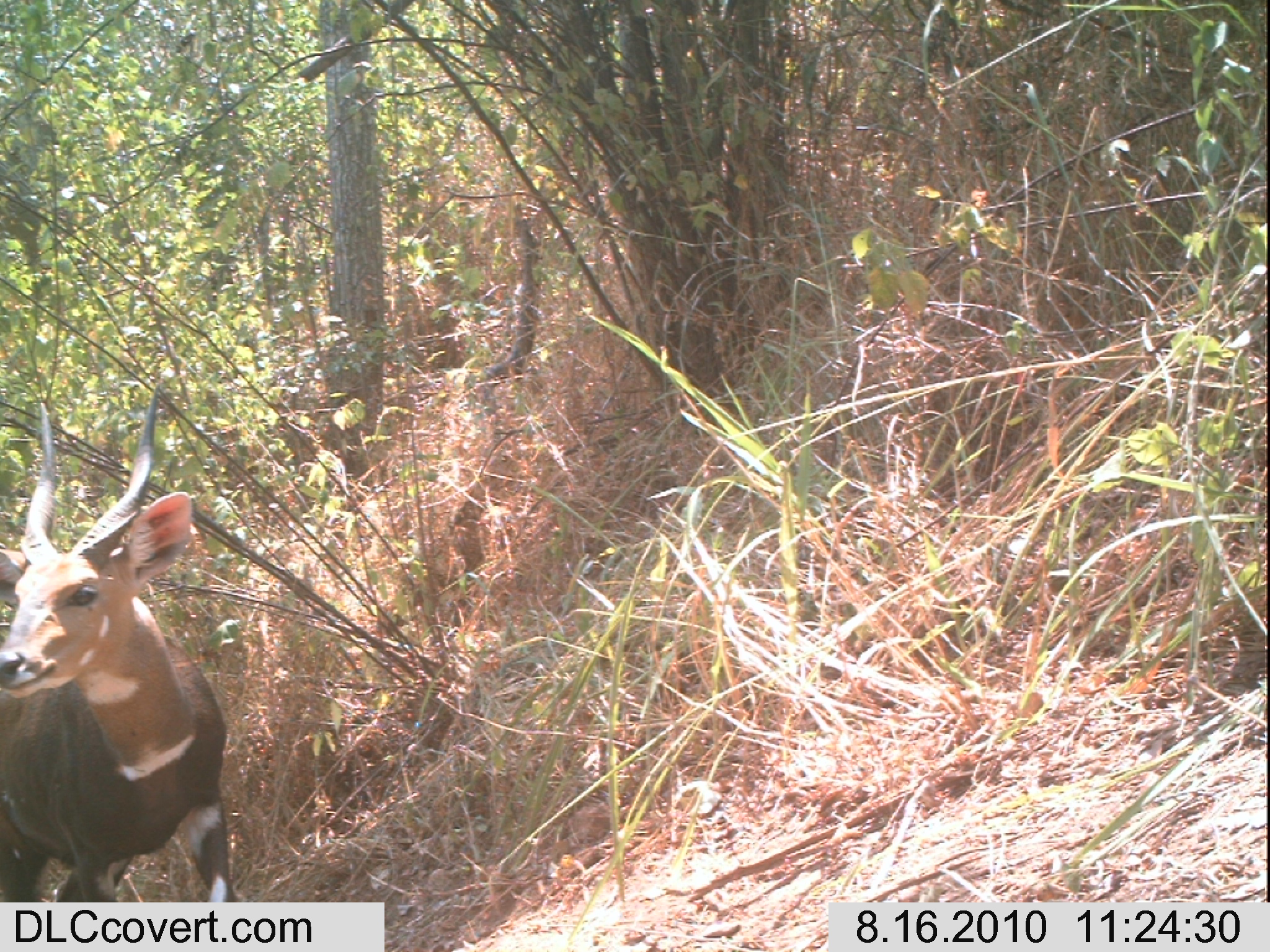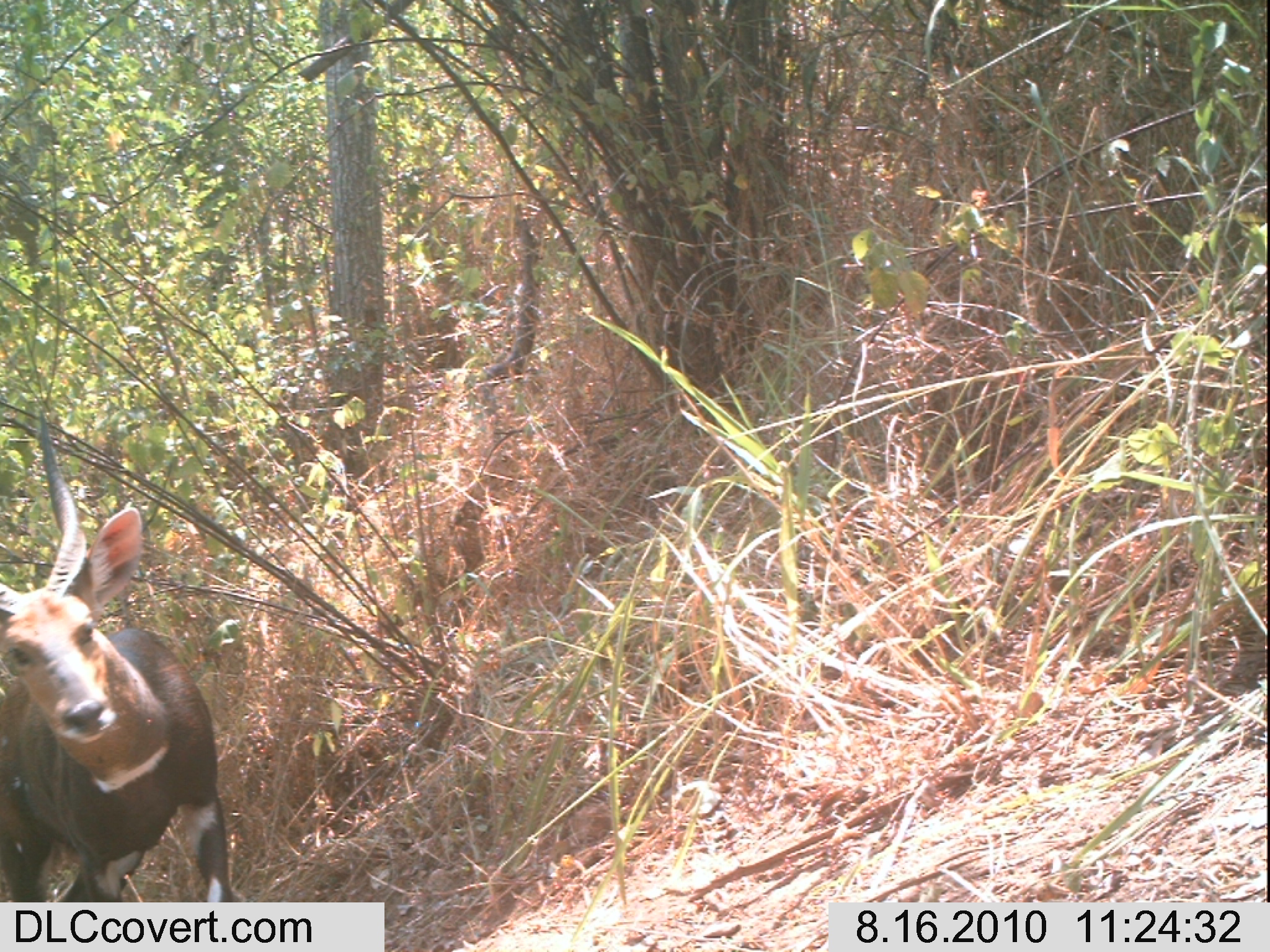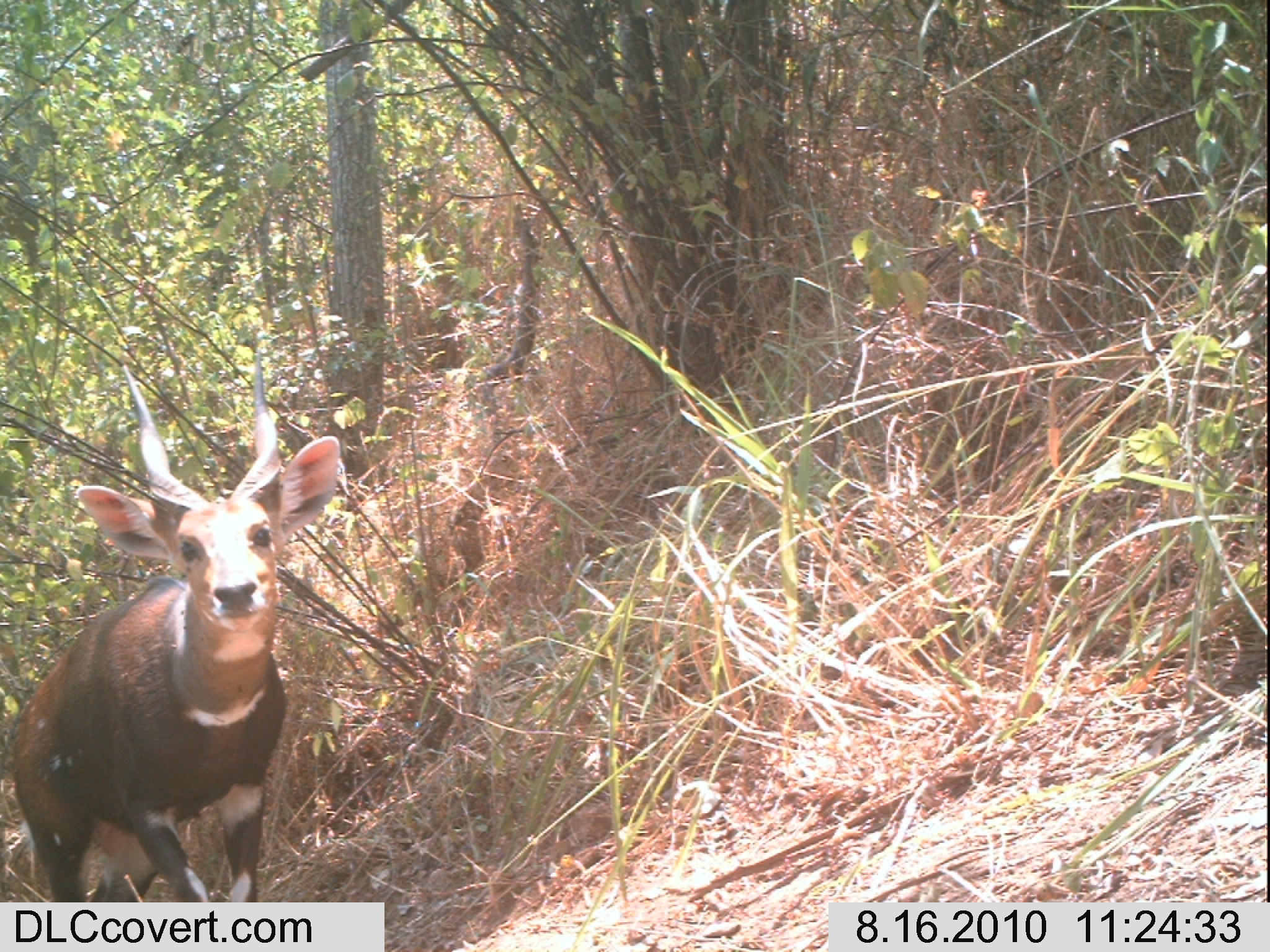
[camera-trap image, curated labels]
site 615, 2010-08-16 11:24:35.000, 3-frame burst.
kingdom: Animalia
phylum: Chordata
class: Mammalia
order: Artiodactyla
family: Bovidae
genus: Tragelaphus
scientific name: Tragelaphus scriptus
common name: bushbuck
Tragelaphus scriptus (bushbuck), count 1.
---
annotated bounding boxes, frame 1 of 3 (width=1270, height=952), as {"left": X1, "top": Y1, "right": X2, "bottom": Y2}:
tragelaphus scriptus: {"left": 0, "top": 387, "right": 240, "bottom": 902}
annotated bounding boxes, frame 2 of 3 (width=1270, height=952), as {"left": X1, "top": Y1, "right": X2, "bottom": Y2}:
tragelaphus scriptus: {"left": 1, "top": 408, "right": 238, "bottom": 903}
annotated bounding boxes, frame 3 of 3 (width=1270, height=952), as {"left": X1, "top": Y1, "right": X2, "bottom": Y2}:
tragelaphus scriptus: {"left": 1, "top": 357, "right": 338, "bottom": 899}